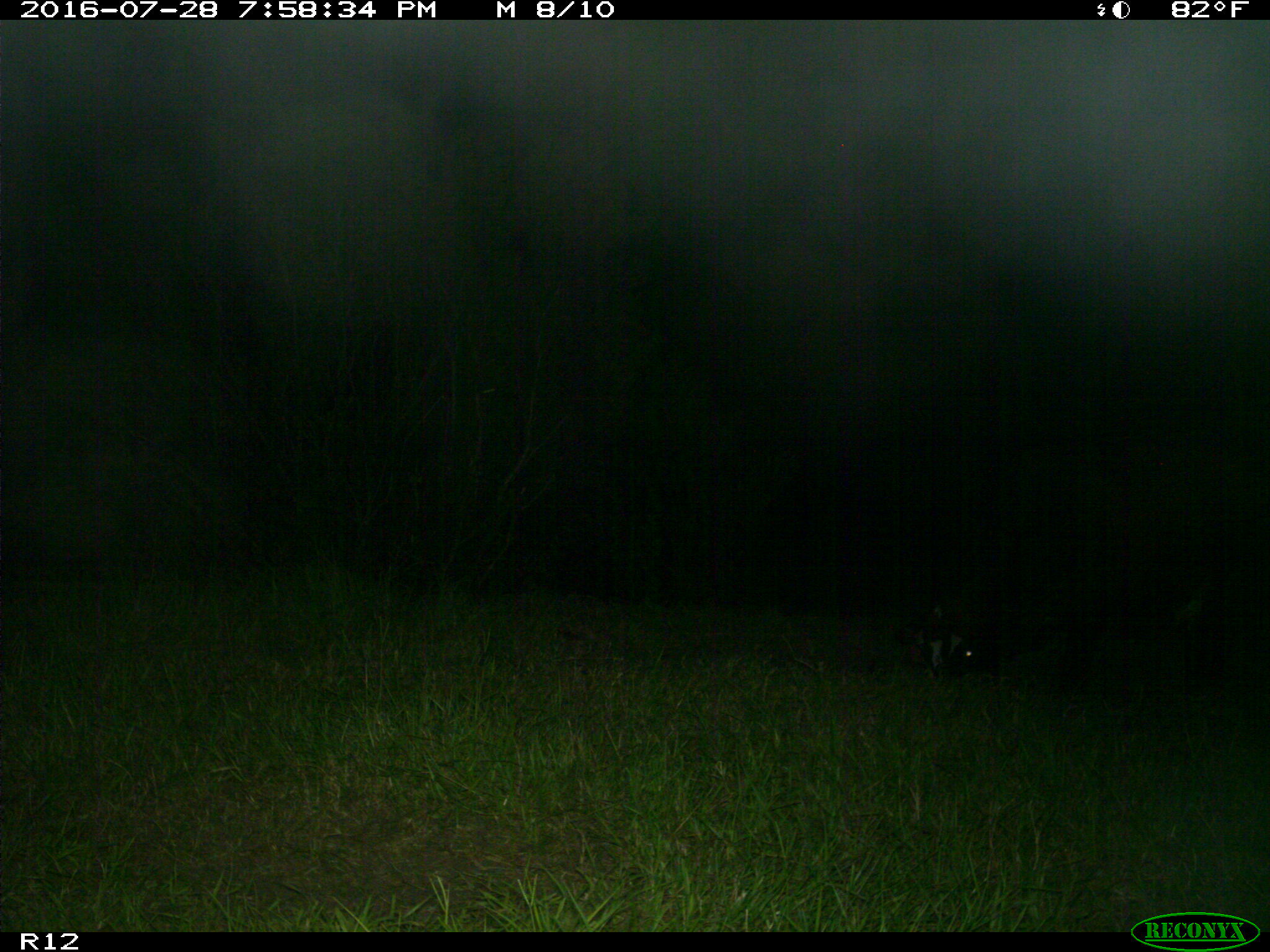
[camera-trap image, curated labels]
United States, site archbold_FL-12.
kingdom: Animalia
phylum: Chordata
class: Mammalia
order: Artiodactyla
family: Bovidae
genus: Bos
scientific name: Bos taurus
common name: domestic cow